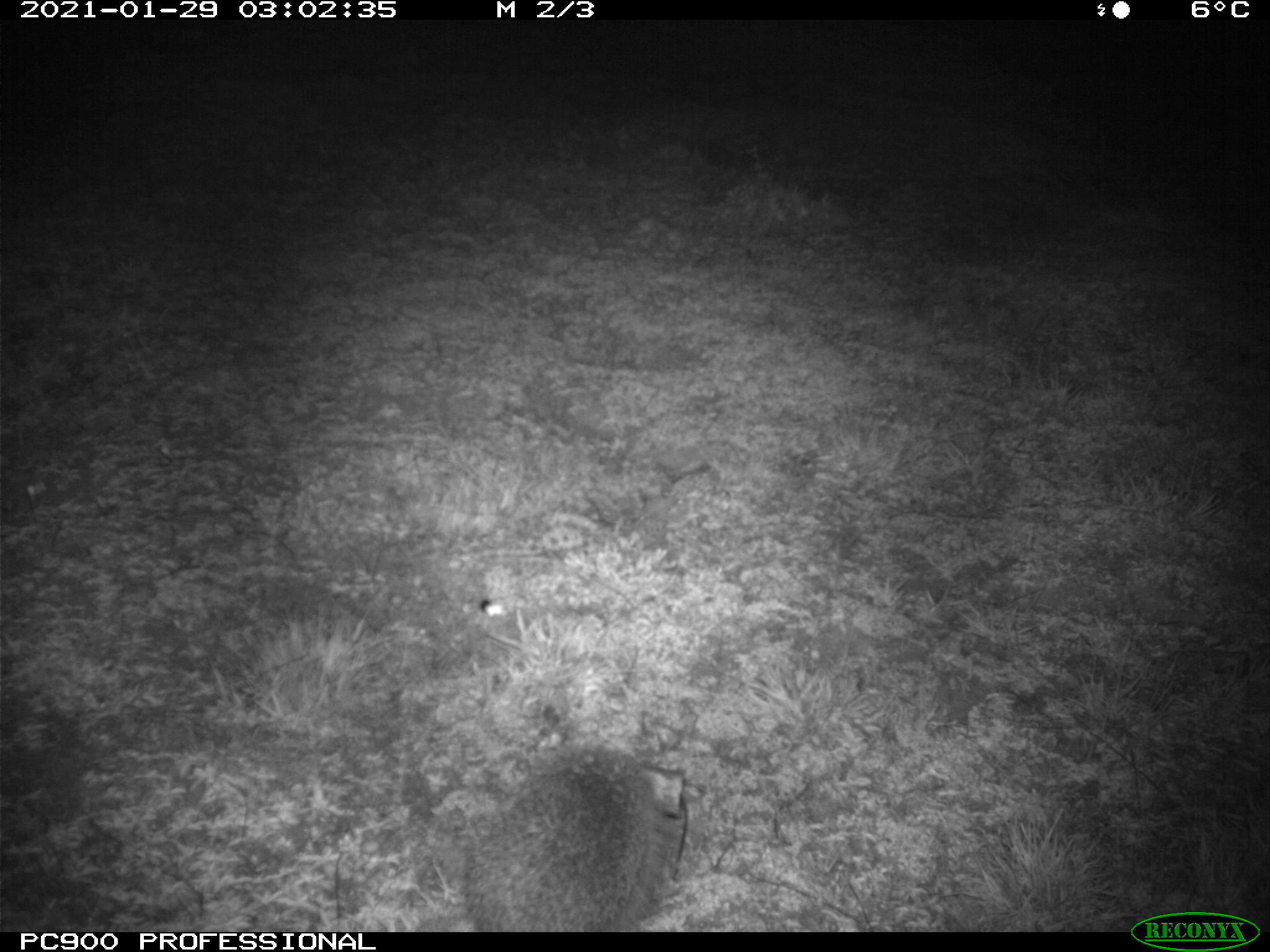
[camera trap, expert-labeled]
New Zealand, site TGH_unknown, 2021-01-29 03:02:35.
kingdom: Animalia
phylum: Chordata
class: Mammalia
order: Eulipotyphla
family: Erinaceidae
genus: Erinaceus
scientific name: Erinaceus europaeus europaeus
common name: european hedgehog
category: hedgehog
Hedgehog (european hedgehog) (Erinaceus europaeus europaeus).